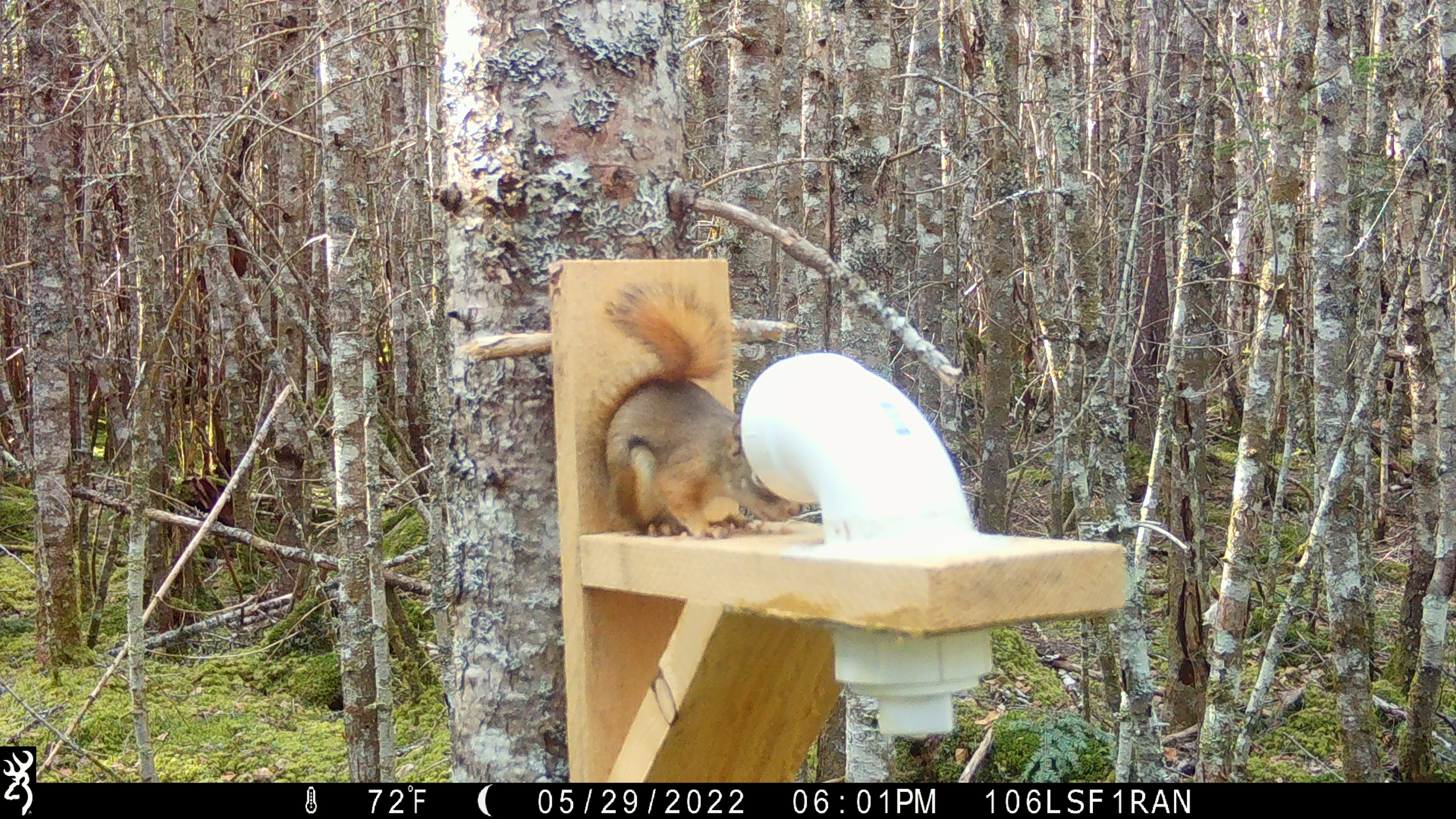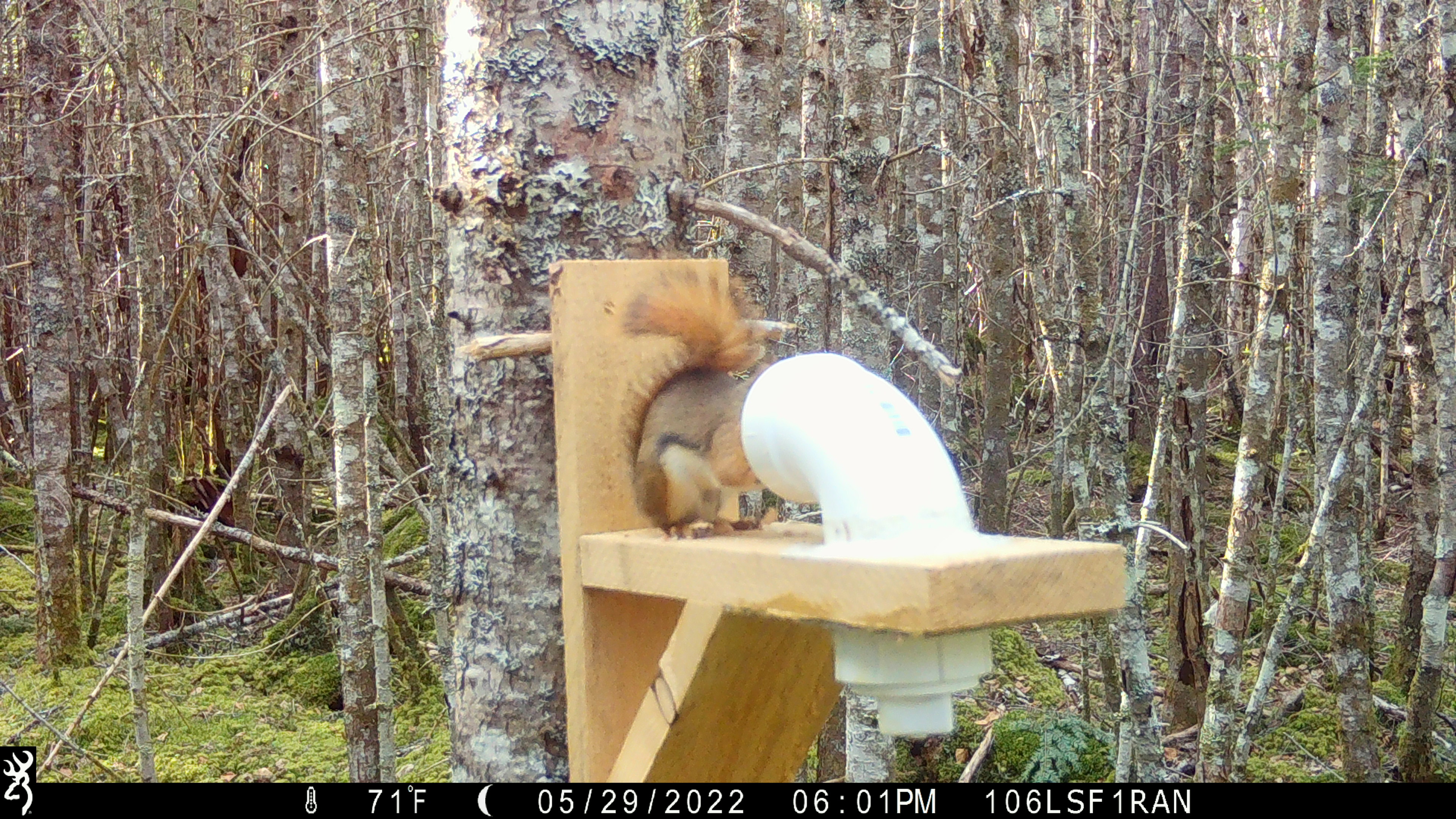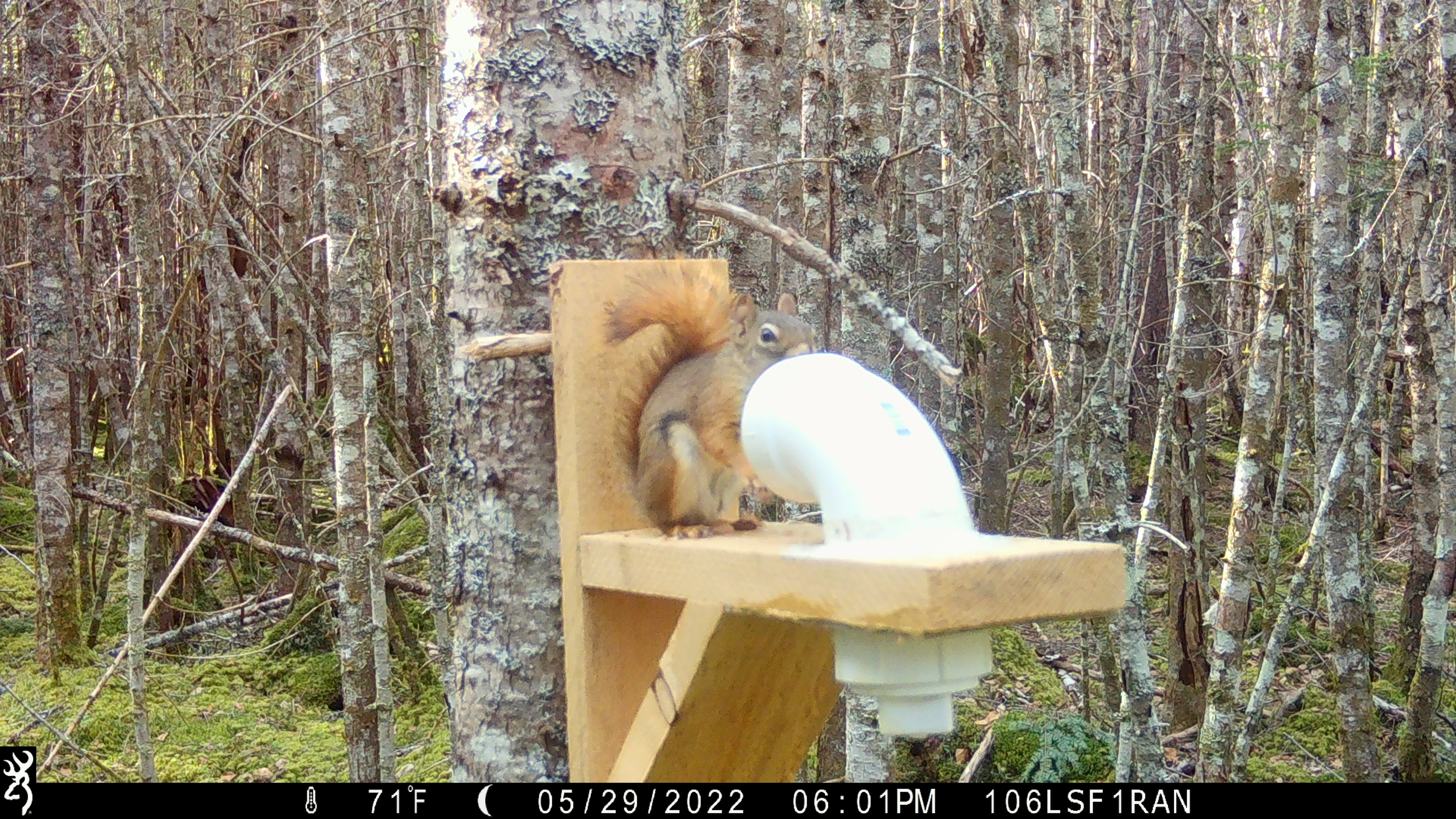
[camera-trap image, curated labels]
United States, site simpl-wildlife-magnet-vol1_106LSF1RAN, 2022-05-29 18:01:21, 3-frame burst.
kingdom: Animalia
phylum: Chordata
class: Mammalia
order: Rodentia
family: Sciuridae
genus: Tamiasciurus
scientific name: Tamiasciurus hudsonicus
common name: red squirrel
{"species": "red squirrel (Tamiasciurus hudsonicus)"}